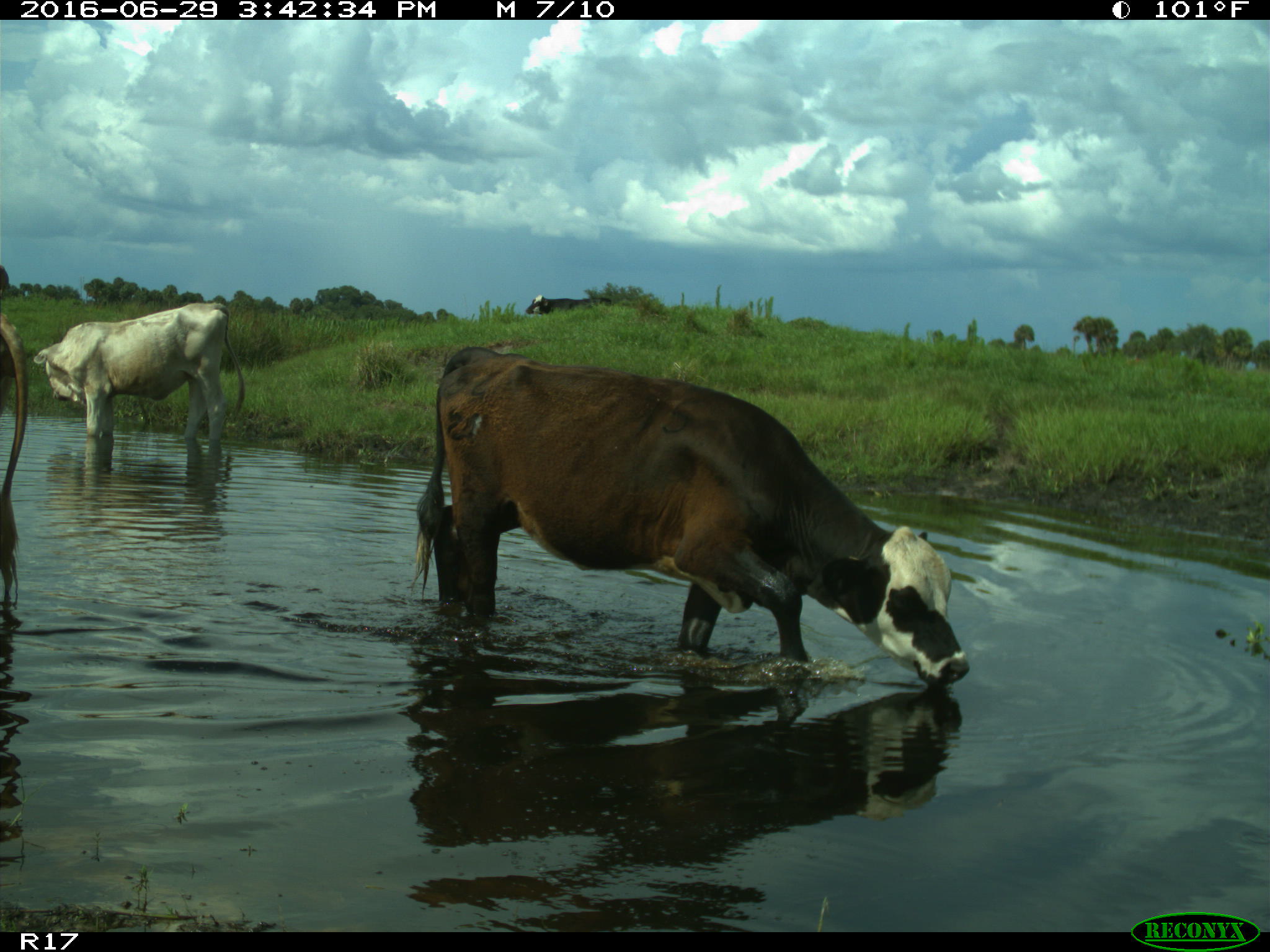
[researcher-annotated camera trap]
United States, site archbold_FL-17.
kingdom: Animalia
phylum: Chordata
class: Mammalia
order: Artiodactyla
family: Bovidae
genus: Bos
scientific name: Bos taurus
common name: domestic cow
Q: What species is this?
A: Bos taurus (domestic cow).